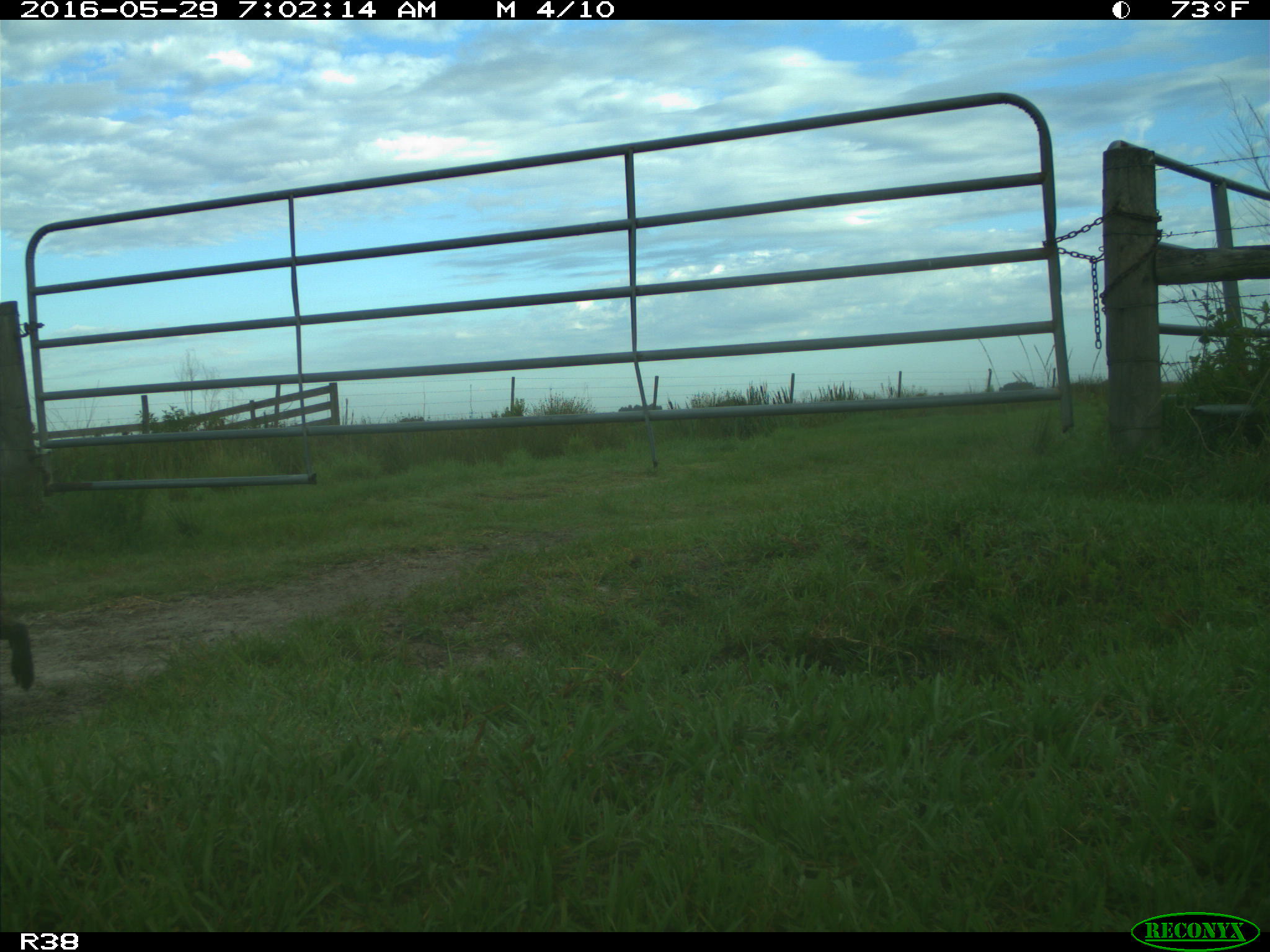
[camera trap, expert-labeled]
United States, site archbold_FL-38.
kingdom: Animalia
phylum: Chordata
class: Mammalia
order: Carnivora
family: Procyonidae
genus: Procyon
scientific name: Procyon lotor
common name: common raccoon